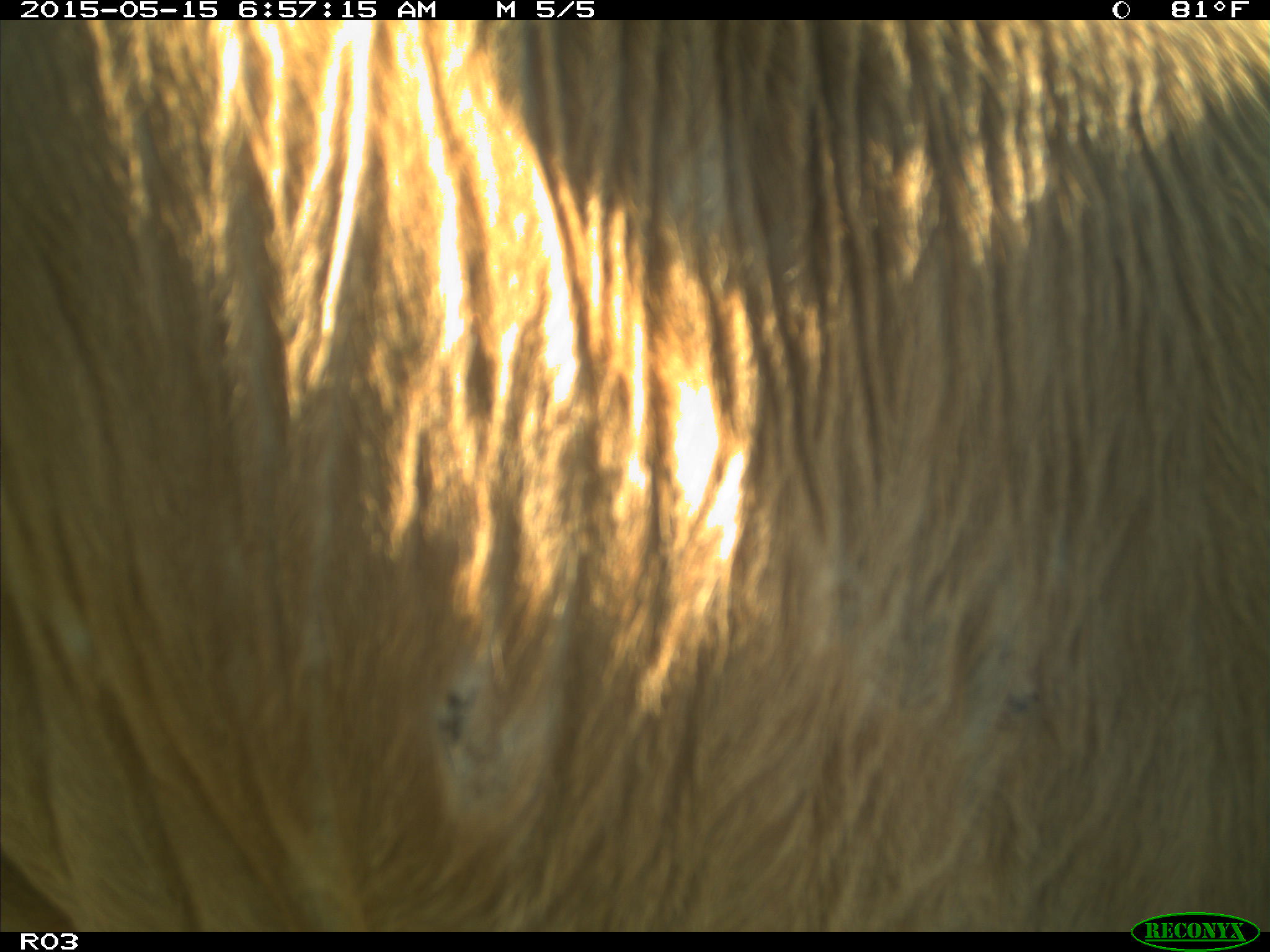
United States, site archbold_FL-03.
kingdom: Animalia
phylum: Chordata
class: Mammalia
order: Artiodactyla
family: Bovidae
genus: Bos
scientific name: Bos taurus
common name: domestic cow